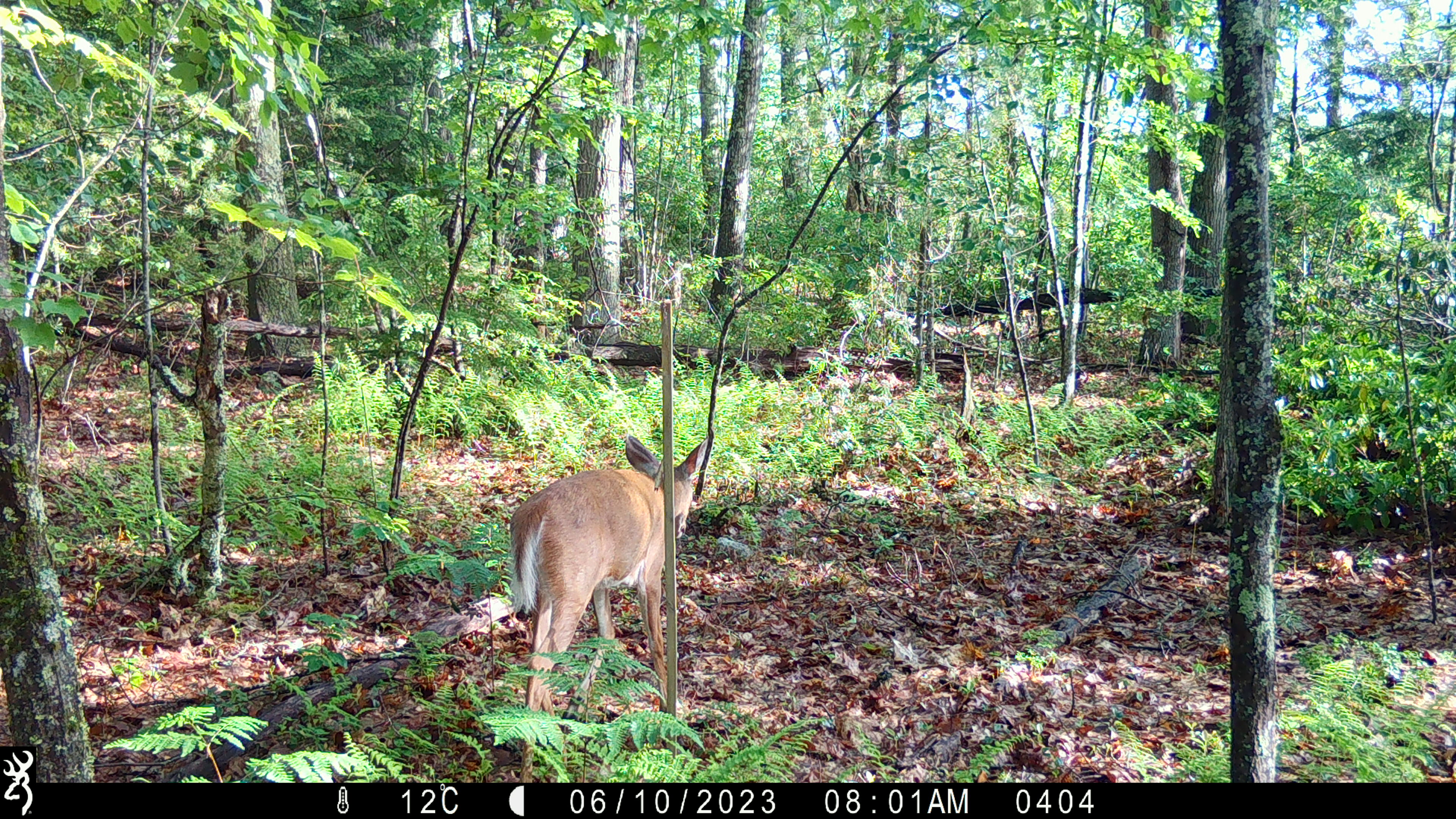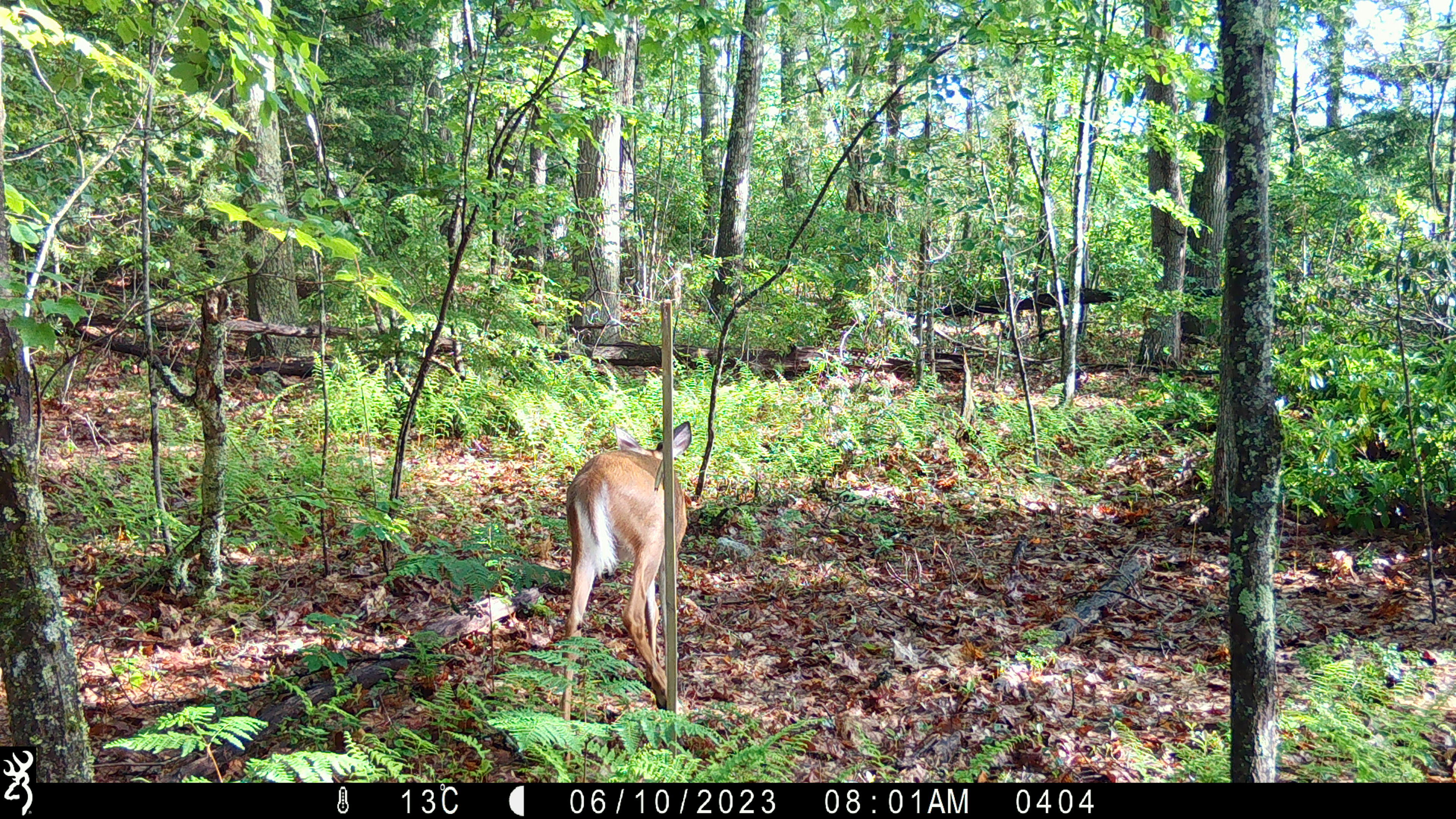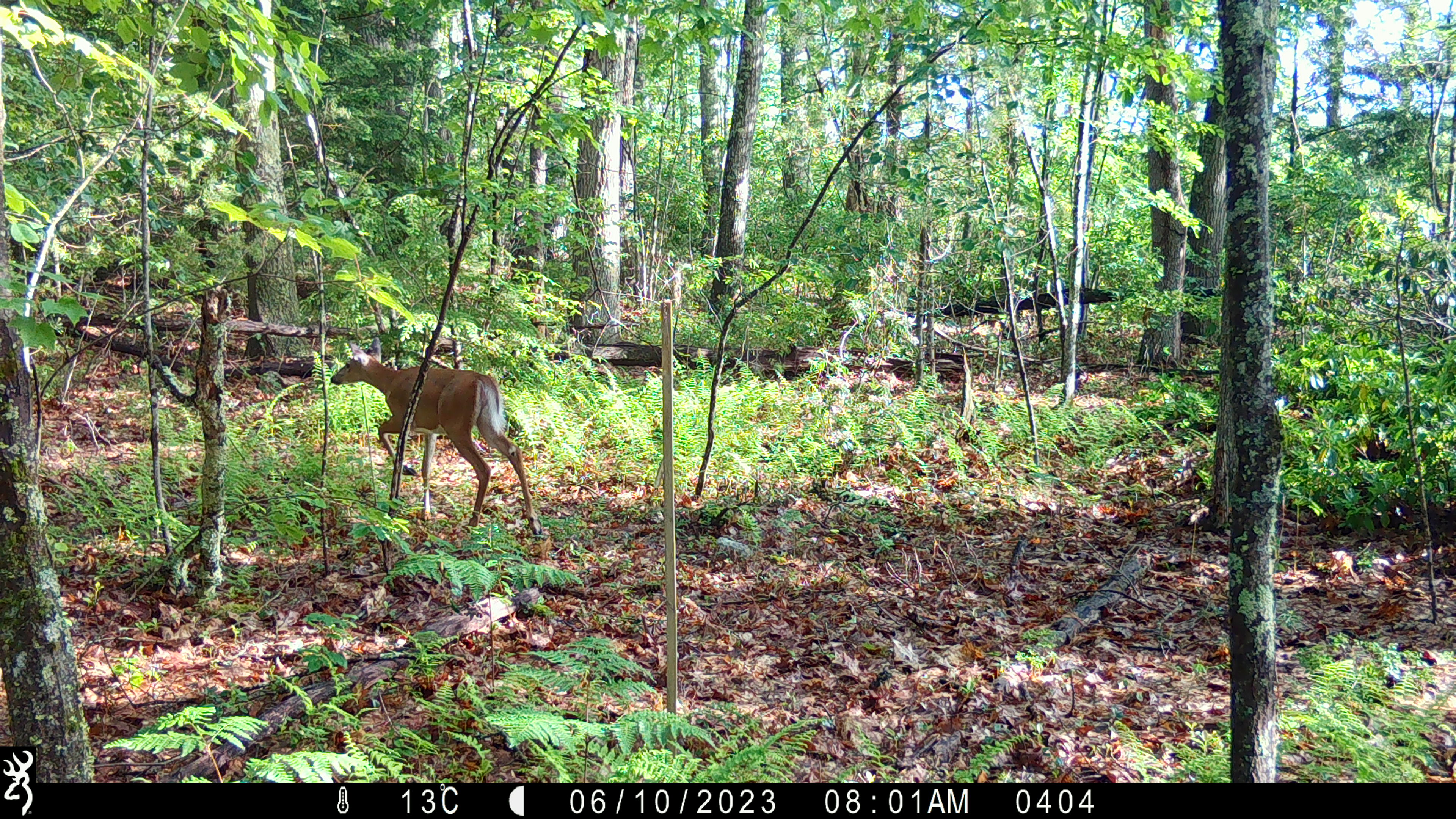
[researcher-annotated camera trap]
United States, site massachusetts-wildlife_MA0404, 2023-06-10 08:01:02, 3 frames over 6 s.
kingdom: Animalia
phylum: Chordata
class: Mammalia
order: Artiodactyla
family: Cervidae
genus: Odocoileus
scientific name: Odocoileus virginianus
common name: white-tailed deer